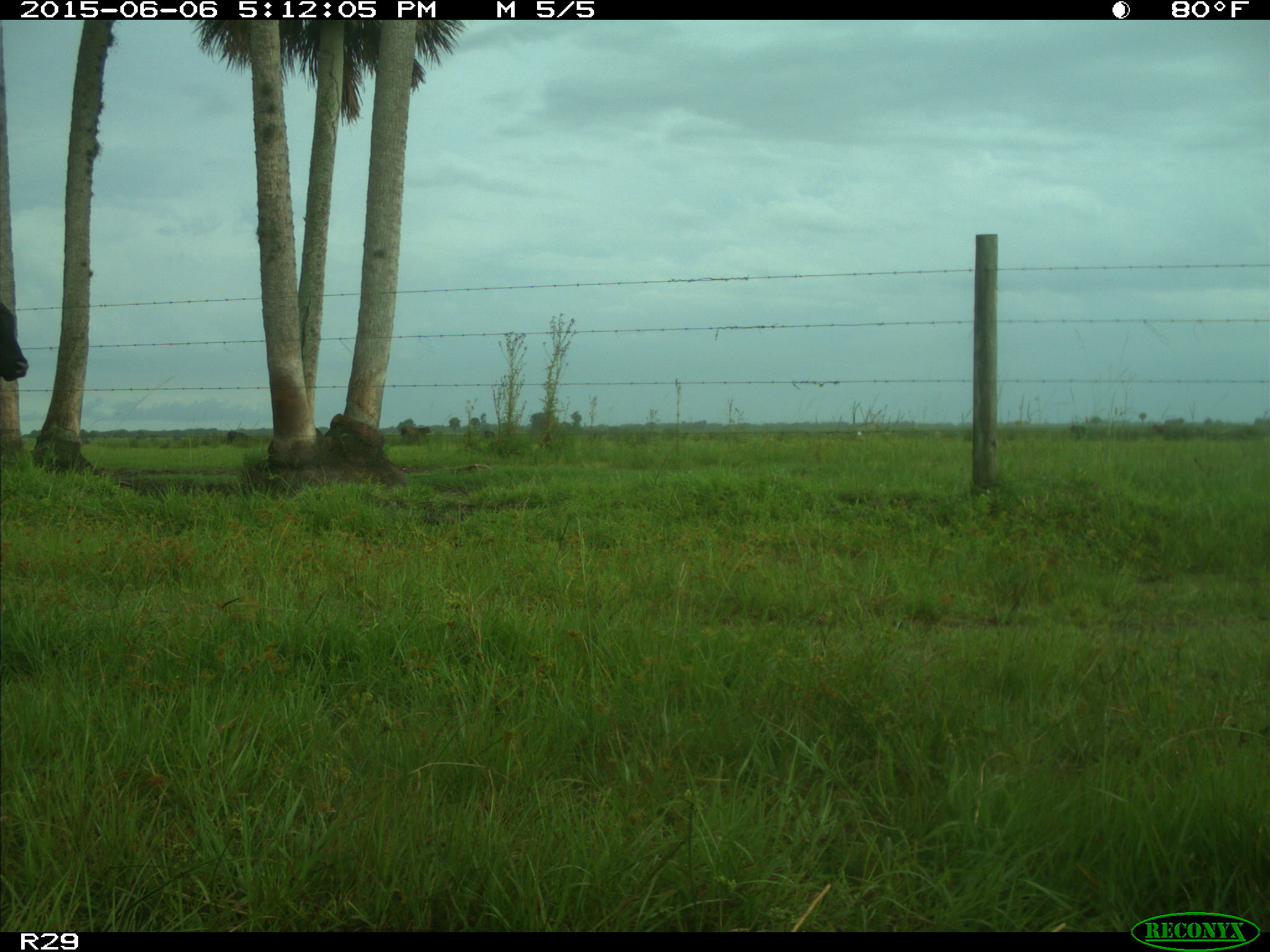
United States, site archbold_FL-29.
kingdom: Animalia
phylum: Chordata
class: Mammalia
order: Artiodactyla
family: Bovidae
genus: Bos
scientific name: Bos taurus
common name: domestic cow